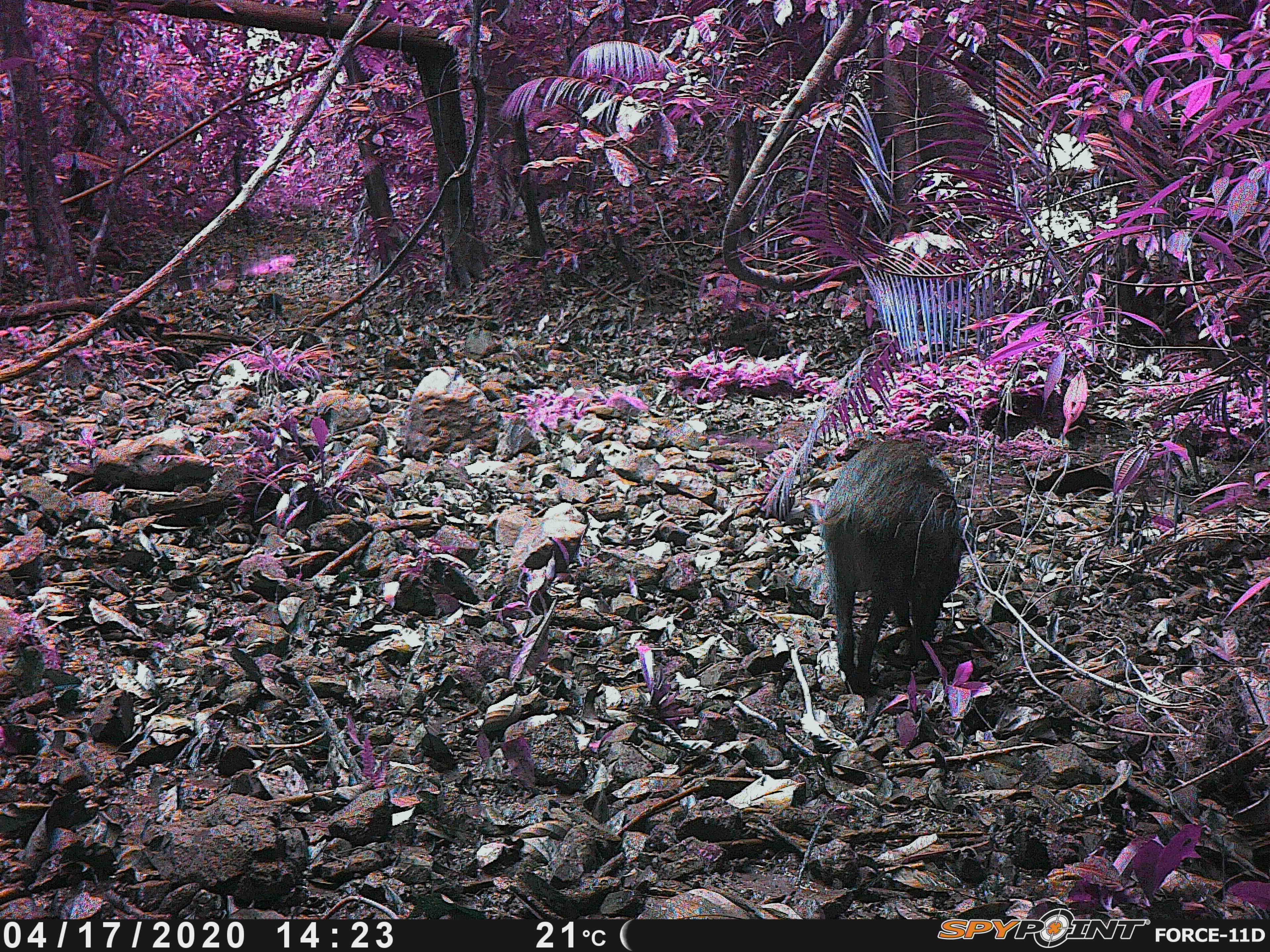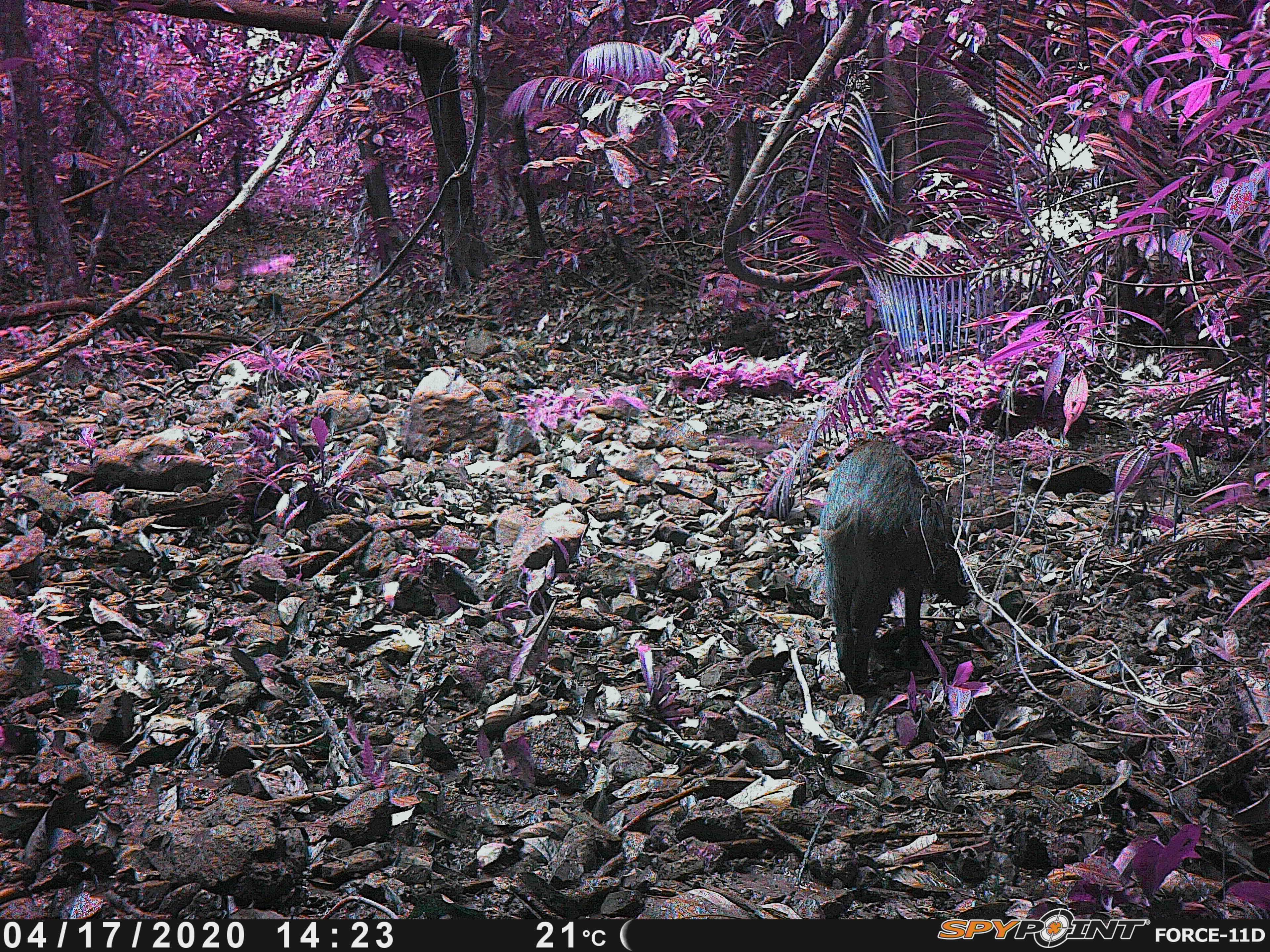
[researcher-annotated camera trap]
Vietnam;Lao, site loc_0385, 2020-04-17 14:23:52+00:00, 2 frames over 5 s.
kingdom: Animalia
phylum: Chordata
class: Mammalia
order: Artiodactyla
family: Suidae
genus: Sus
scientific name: Sus scrofa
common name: eurasian wild pig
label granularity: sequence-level